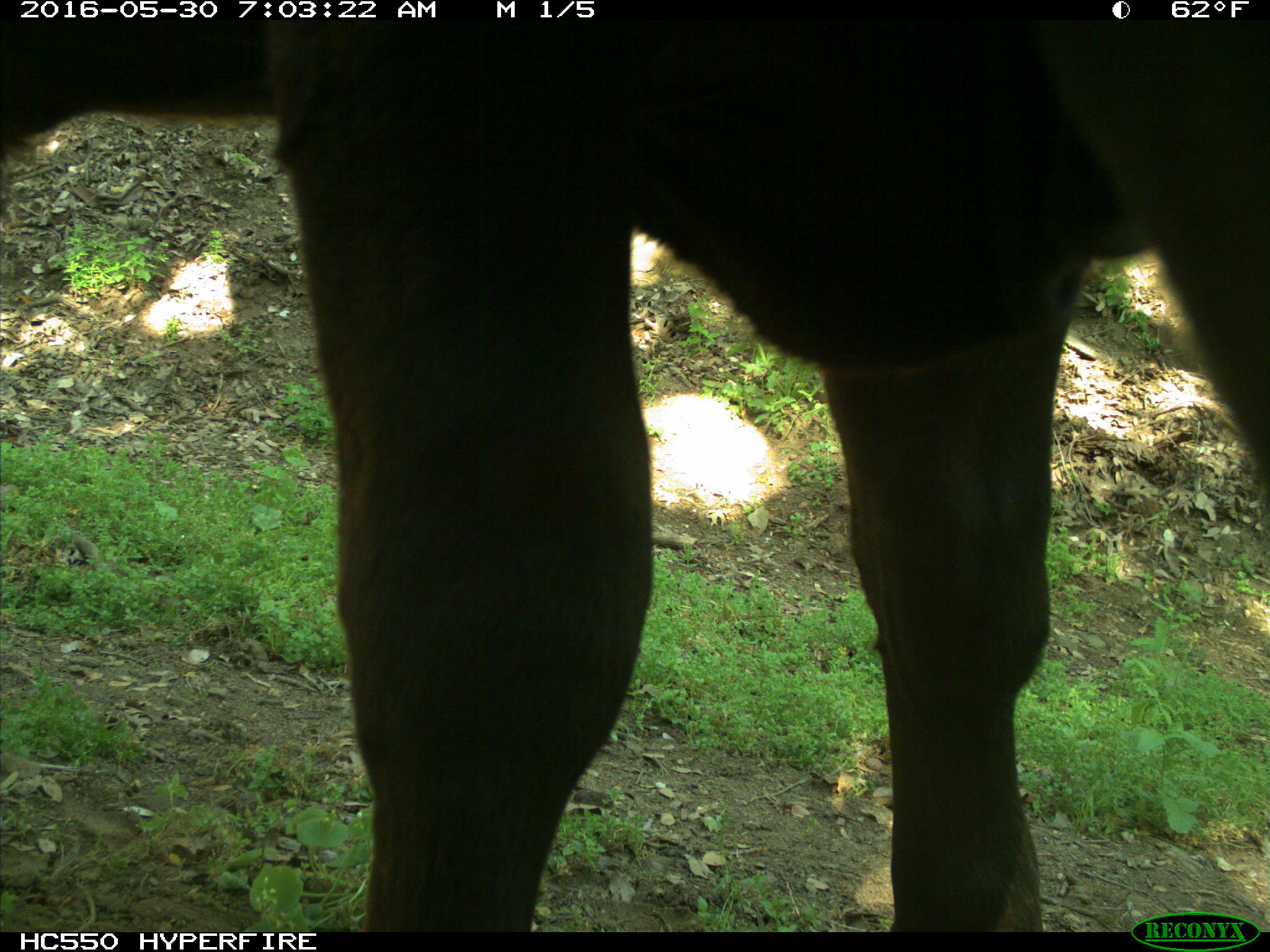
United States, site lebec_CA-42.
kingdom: Animalia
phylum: Chordata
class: Mammalia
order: Artiodactyla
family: Bovidae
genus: Bos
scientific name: Bos taurus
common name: domestic cow